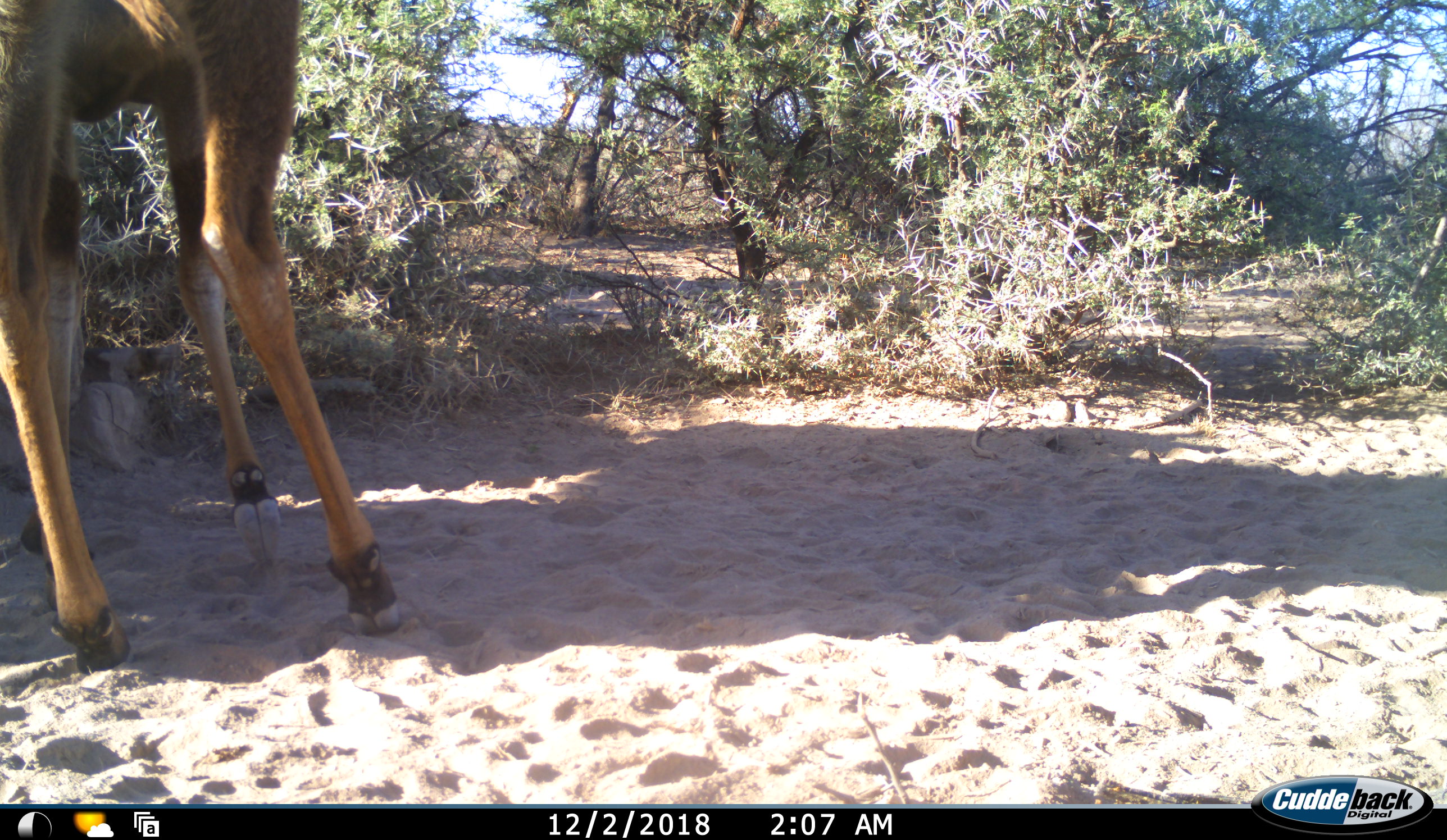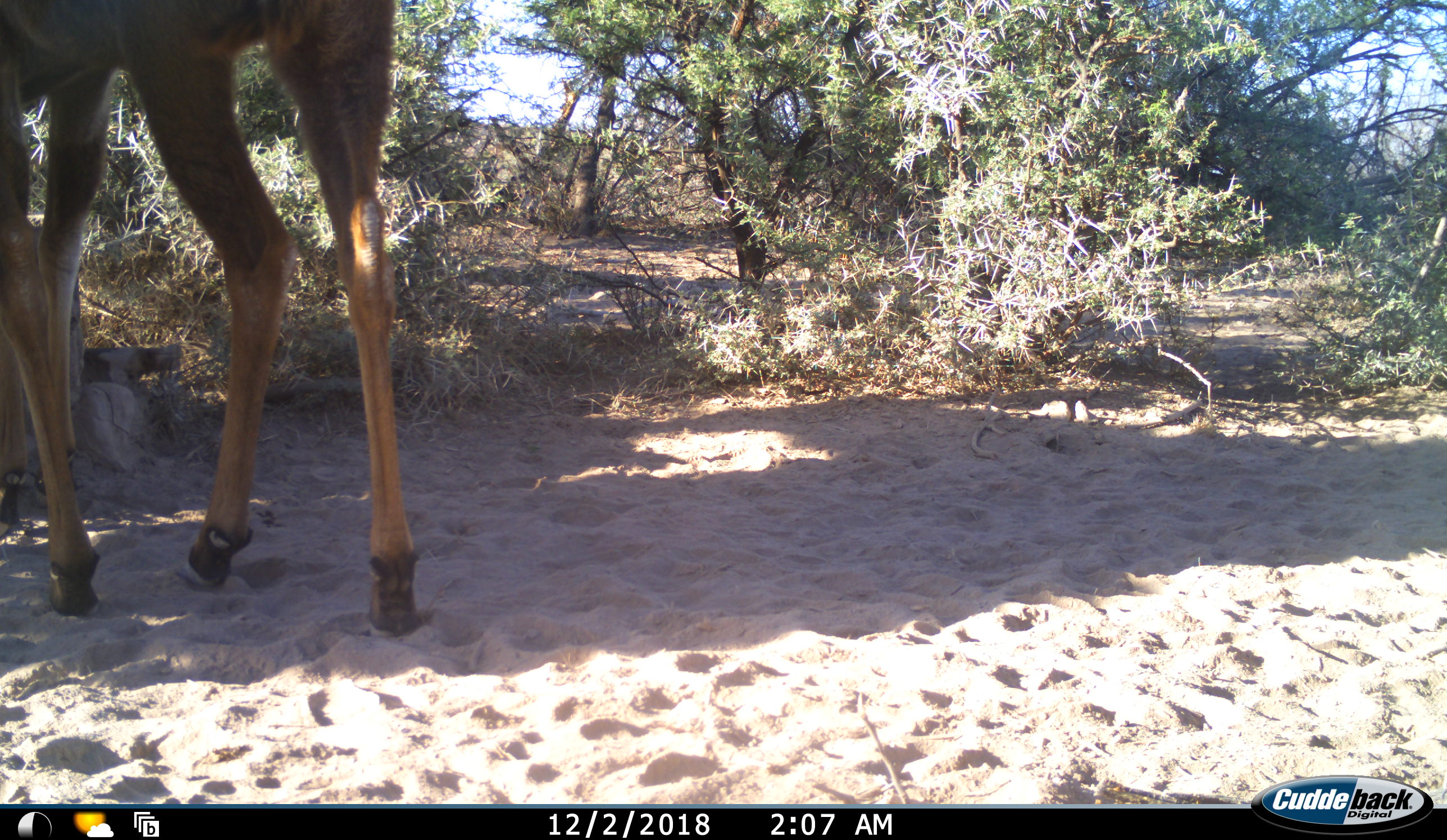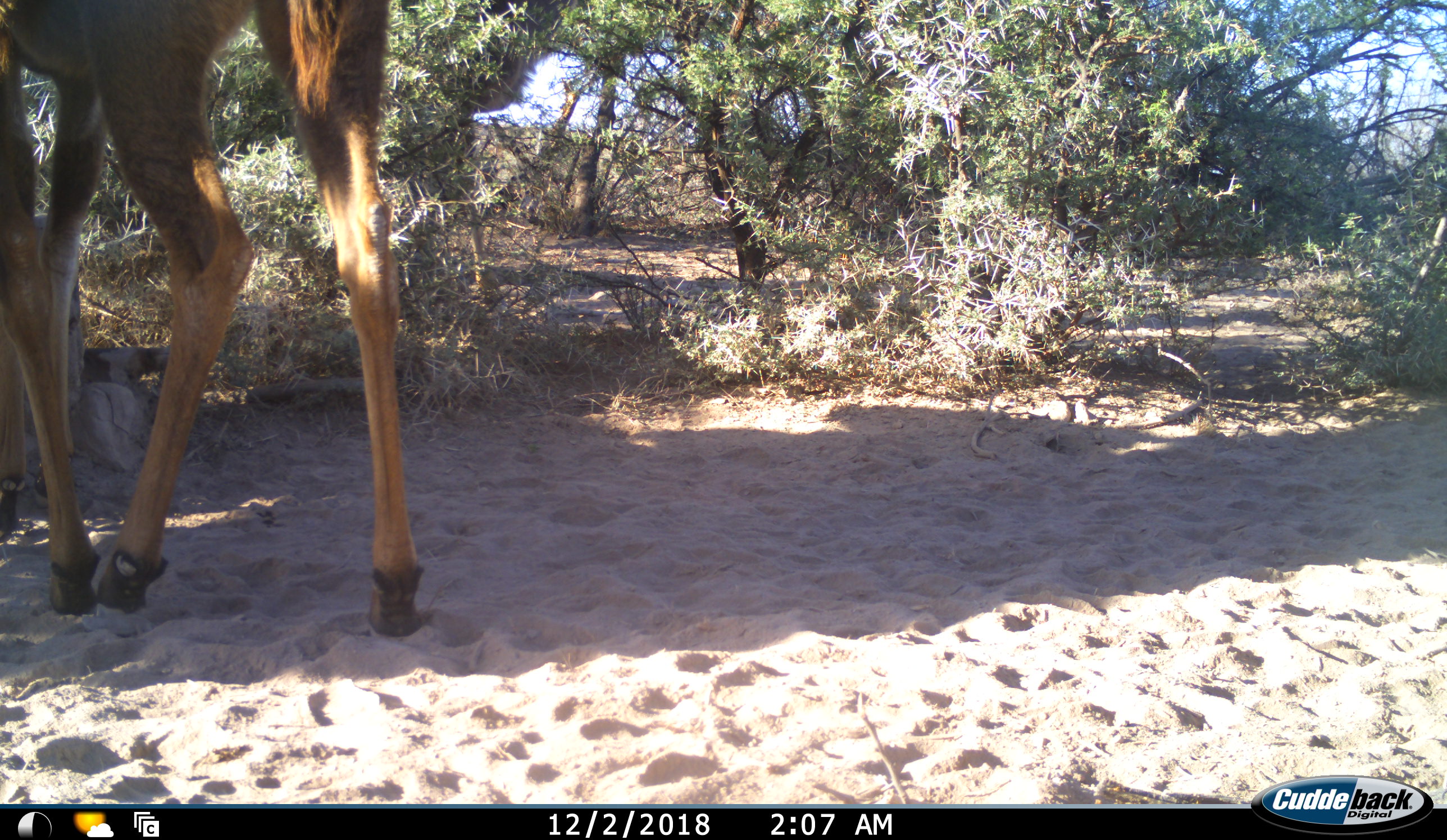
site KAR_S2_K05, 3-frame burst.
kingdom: Animalia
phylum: Chordata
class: Mammalia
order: Artiodactyla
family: Bovidae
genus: Tragelaphus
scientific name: Tragelaphus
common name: kudu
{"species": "kudu (Tragelaphus)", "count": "1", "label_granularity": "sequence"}